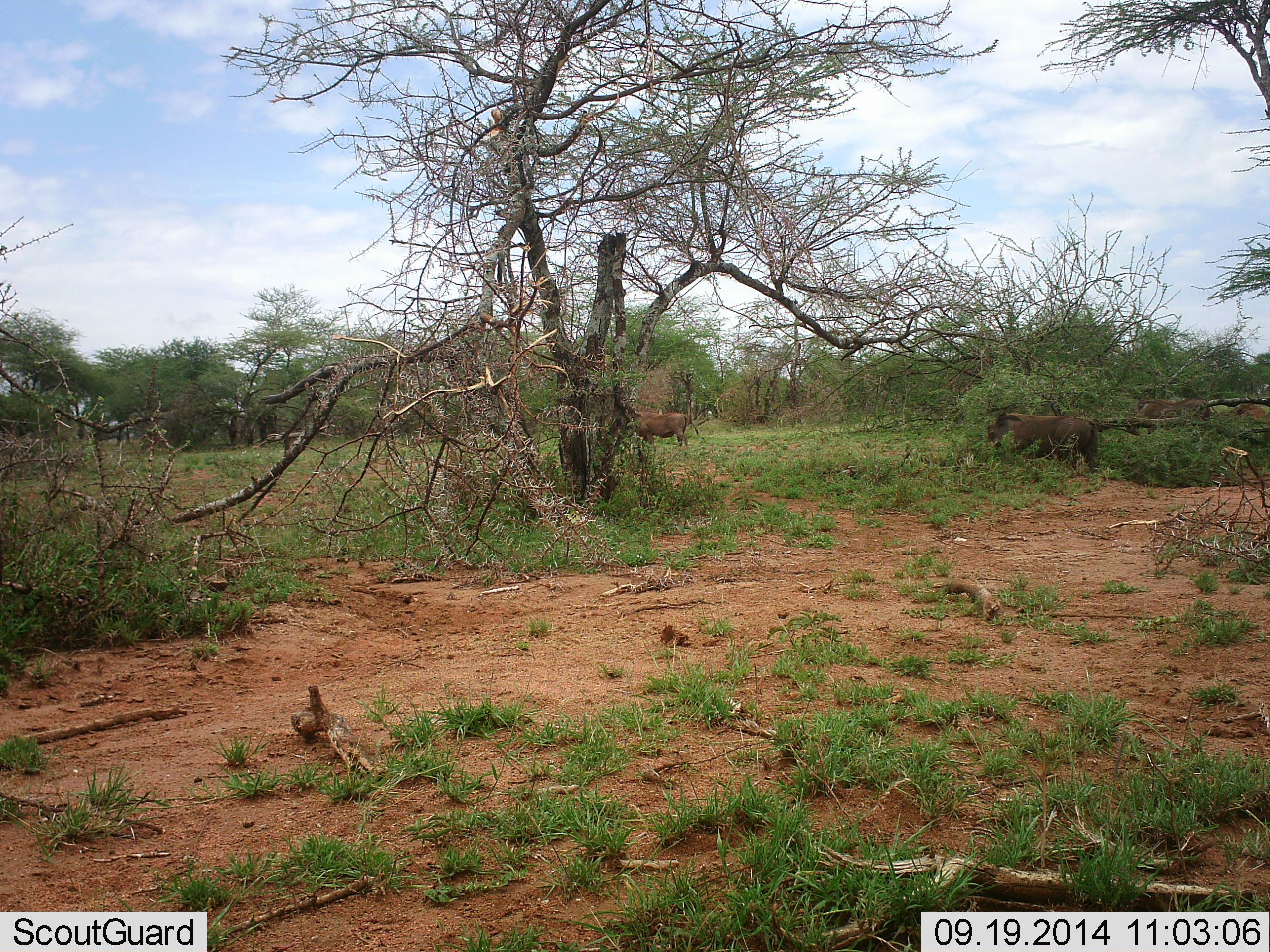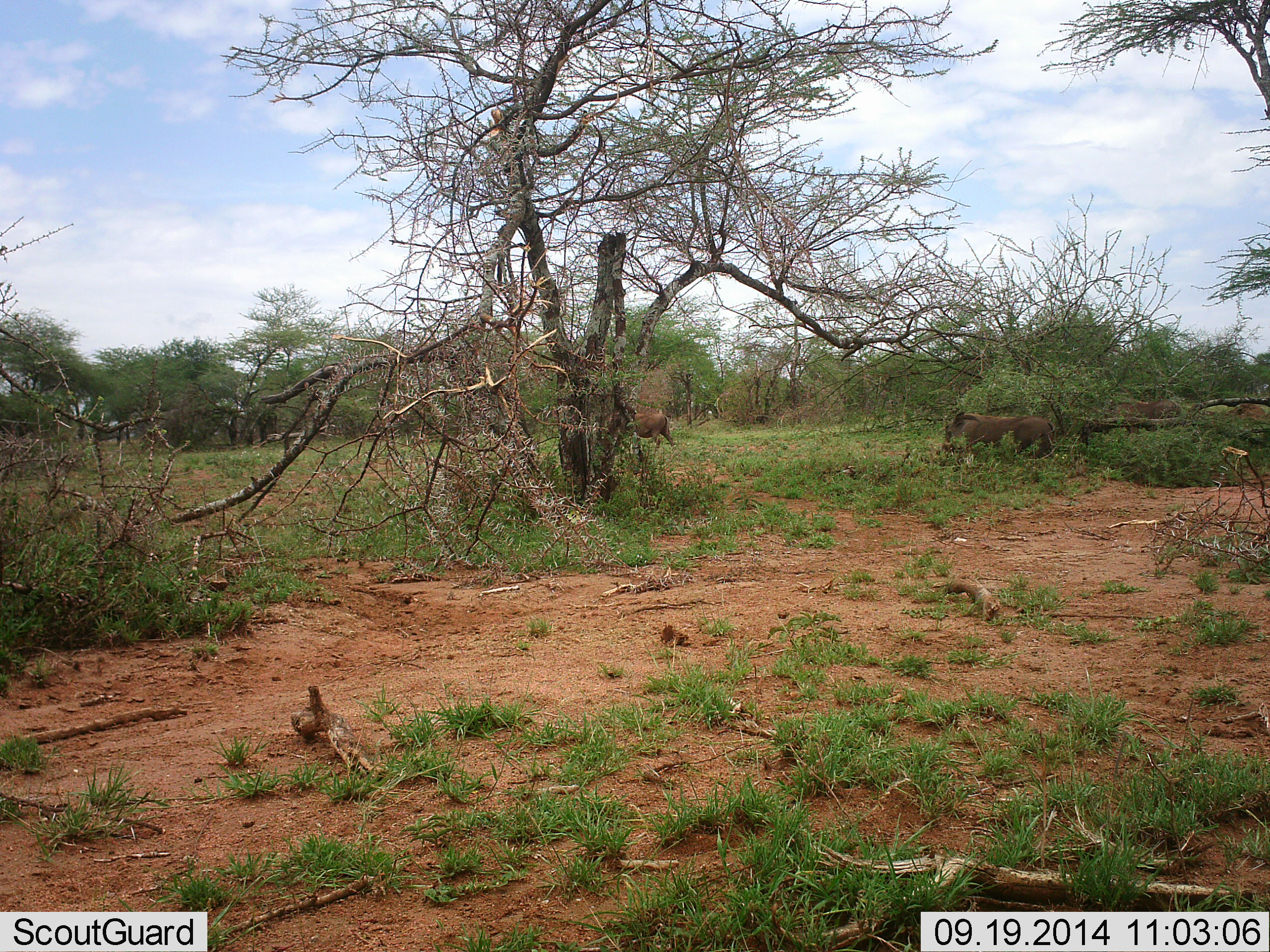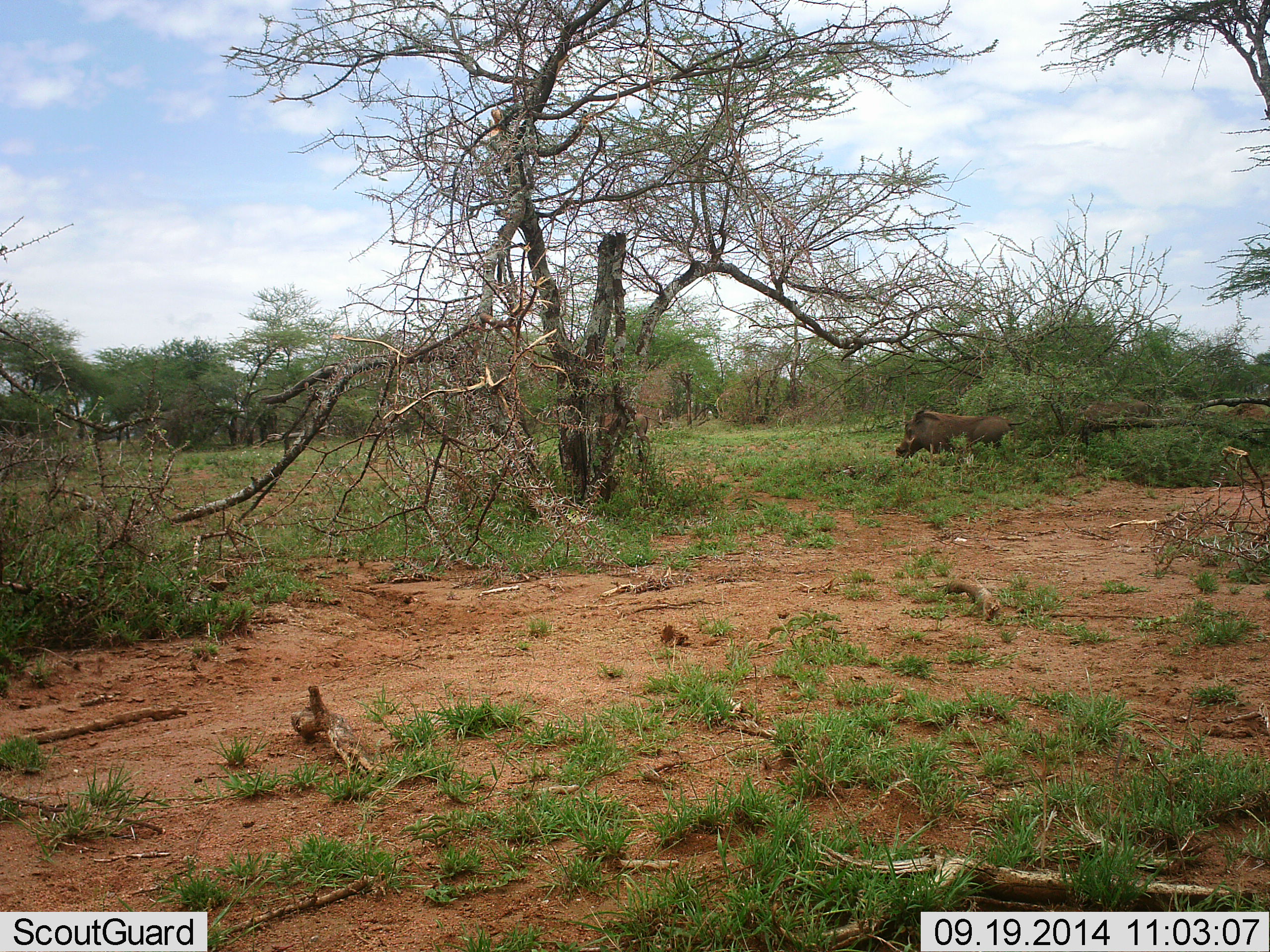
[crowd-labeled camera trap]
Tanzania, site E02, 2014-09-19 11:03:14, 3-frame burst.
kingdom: Animalia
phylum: Chordata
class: Mammalia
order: Artiodactyla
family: Suidae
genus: Phacochoerus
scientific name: Phacochoerus africanus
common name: warthog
Warthog (Phacochoerus africanus), count 3. Behavior (volunteer vote fractions): standing 0%, resting 0%, moving 100%, interacting 0%. Young present (vote fraction): 0%. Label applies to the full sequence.